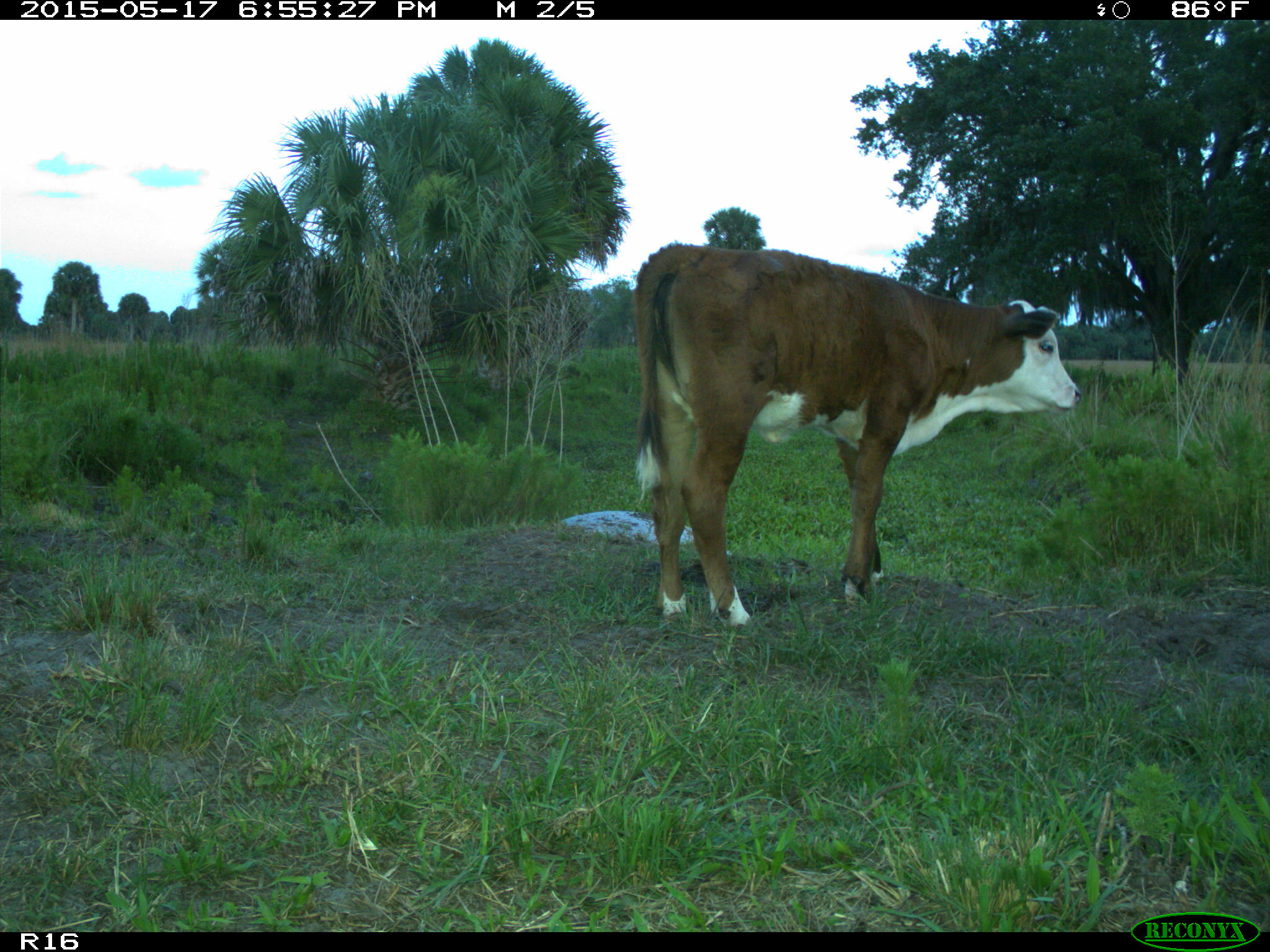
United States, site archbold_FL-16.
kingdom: Animalia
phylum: Chordata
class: Mammalia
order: Artiodactyla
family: Bovidae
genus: Bos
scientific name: Bos taurus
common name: domestic cow